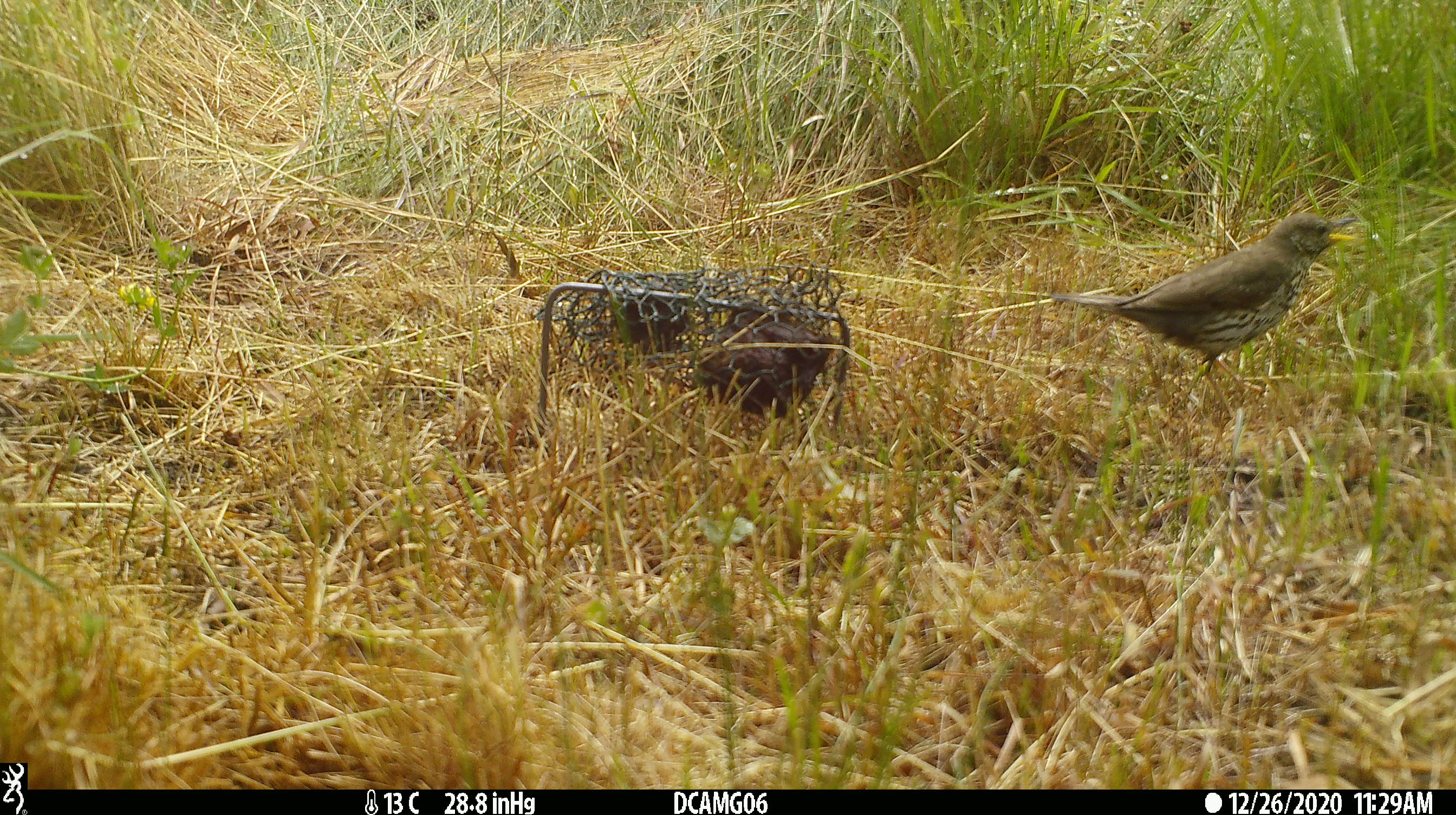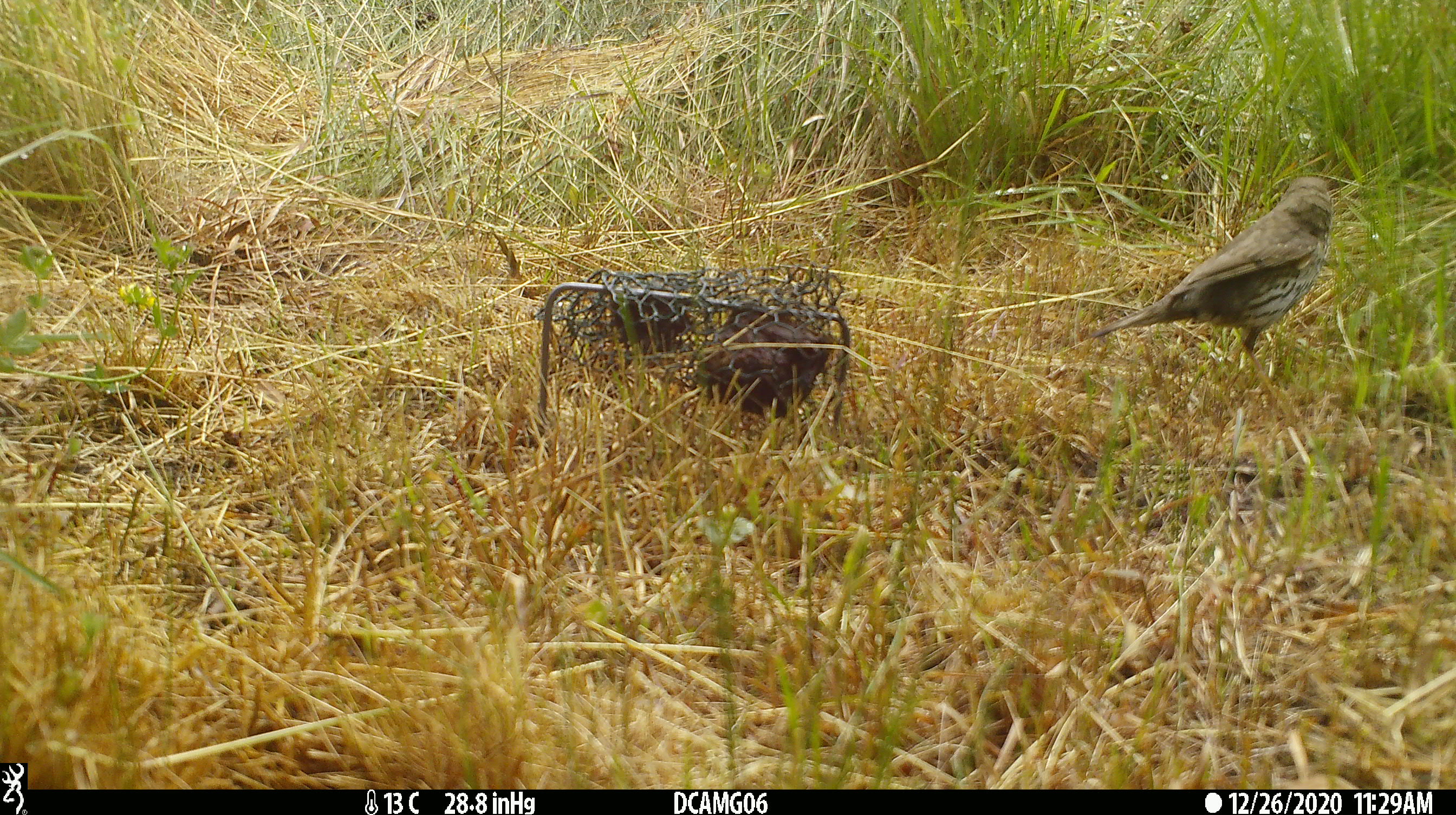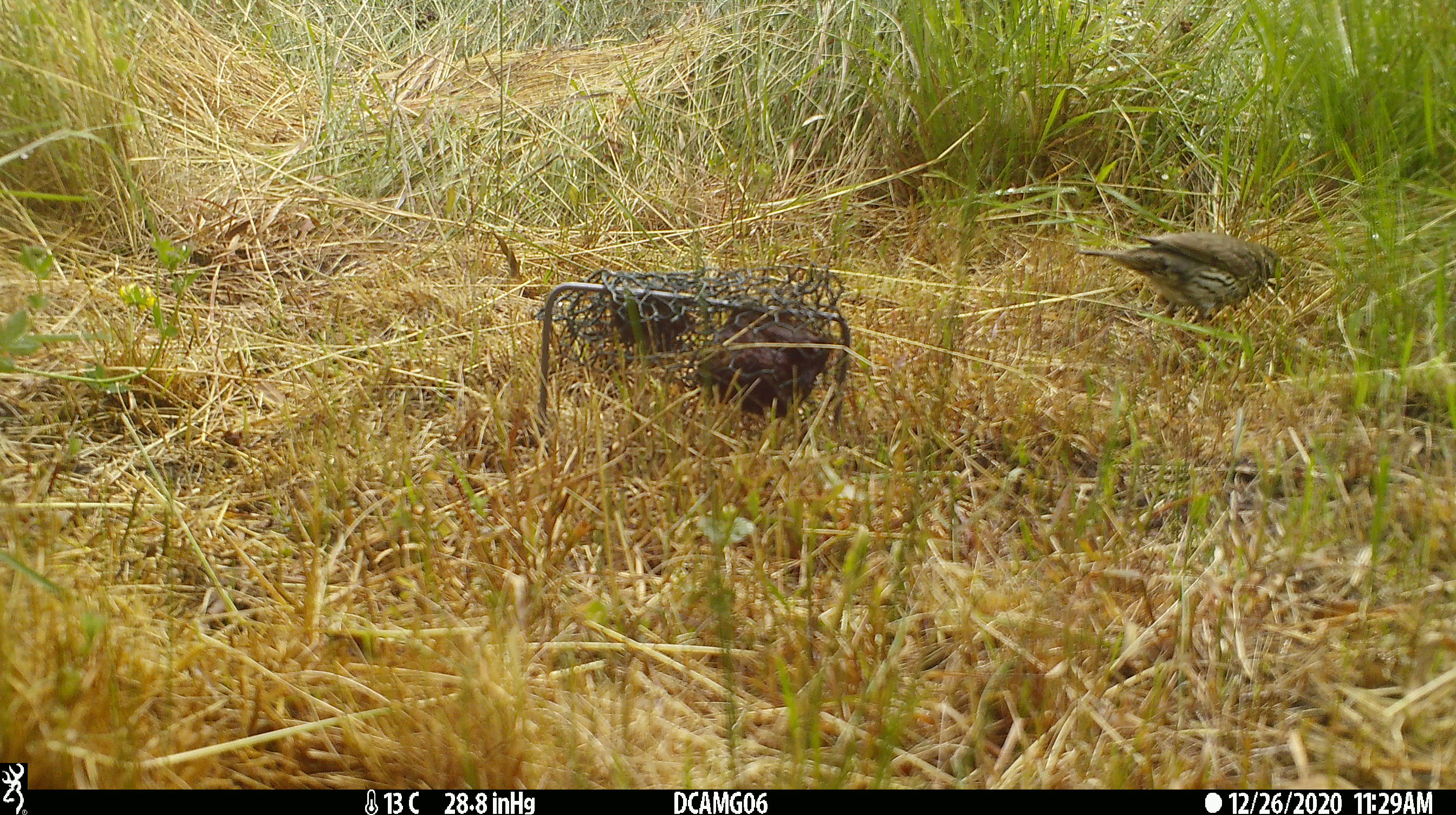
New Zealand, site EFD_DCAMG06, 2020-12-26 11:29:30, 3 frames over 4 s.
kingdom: Animalia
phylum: Chordata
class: Aves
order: Passeriformes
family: Turdidae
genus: Turdus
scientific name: Turdus philomelos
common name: song thrush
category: thrush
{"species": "thrush (song thrush) (Turdus philomelos)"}